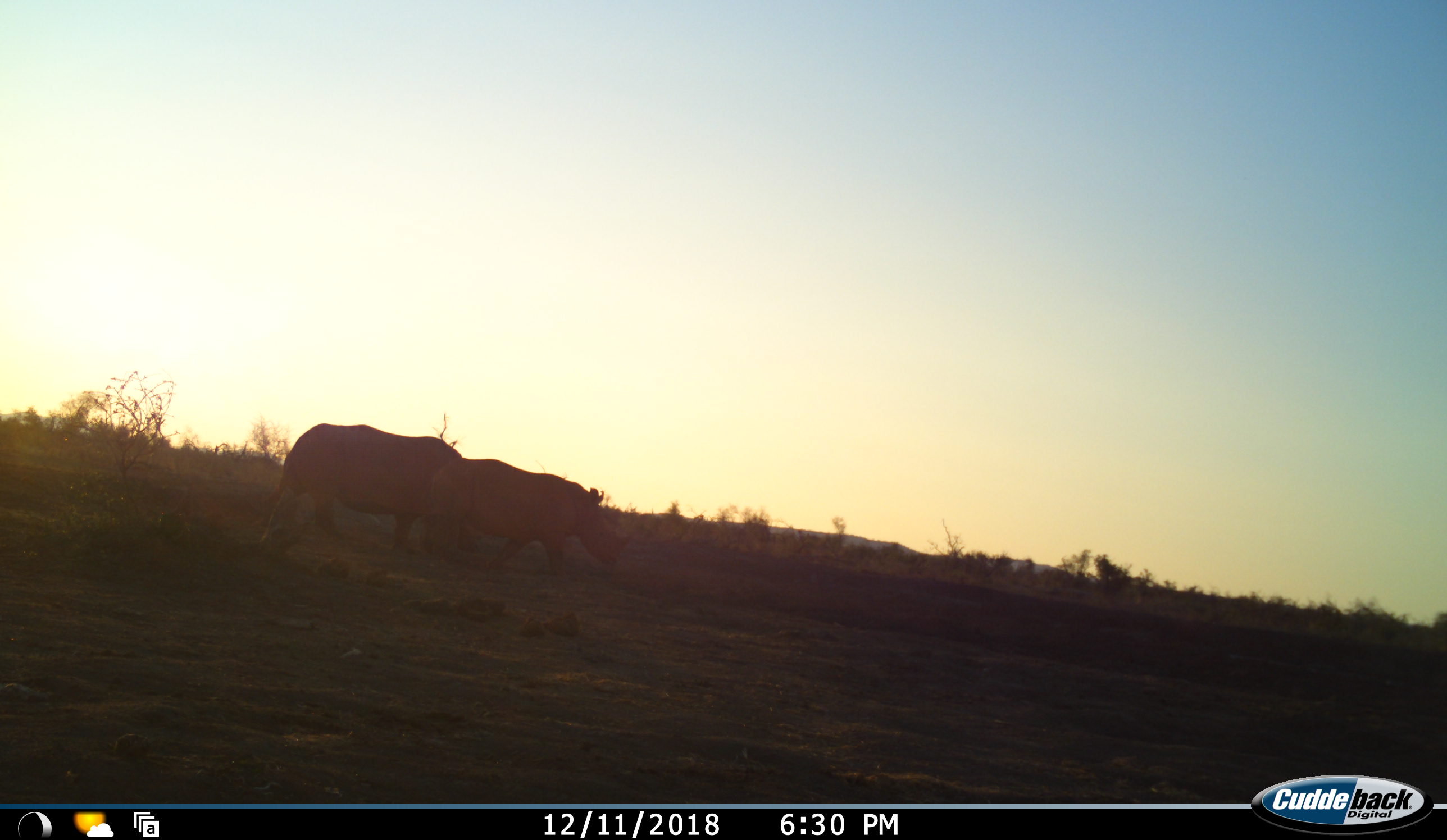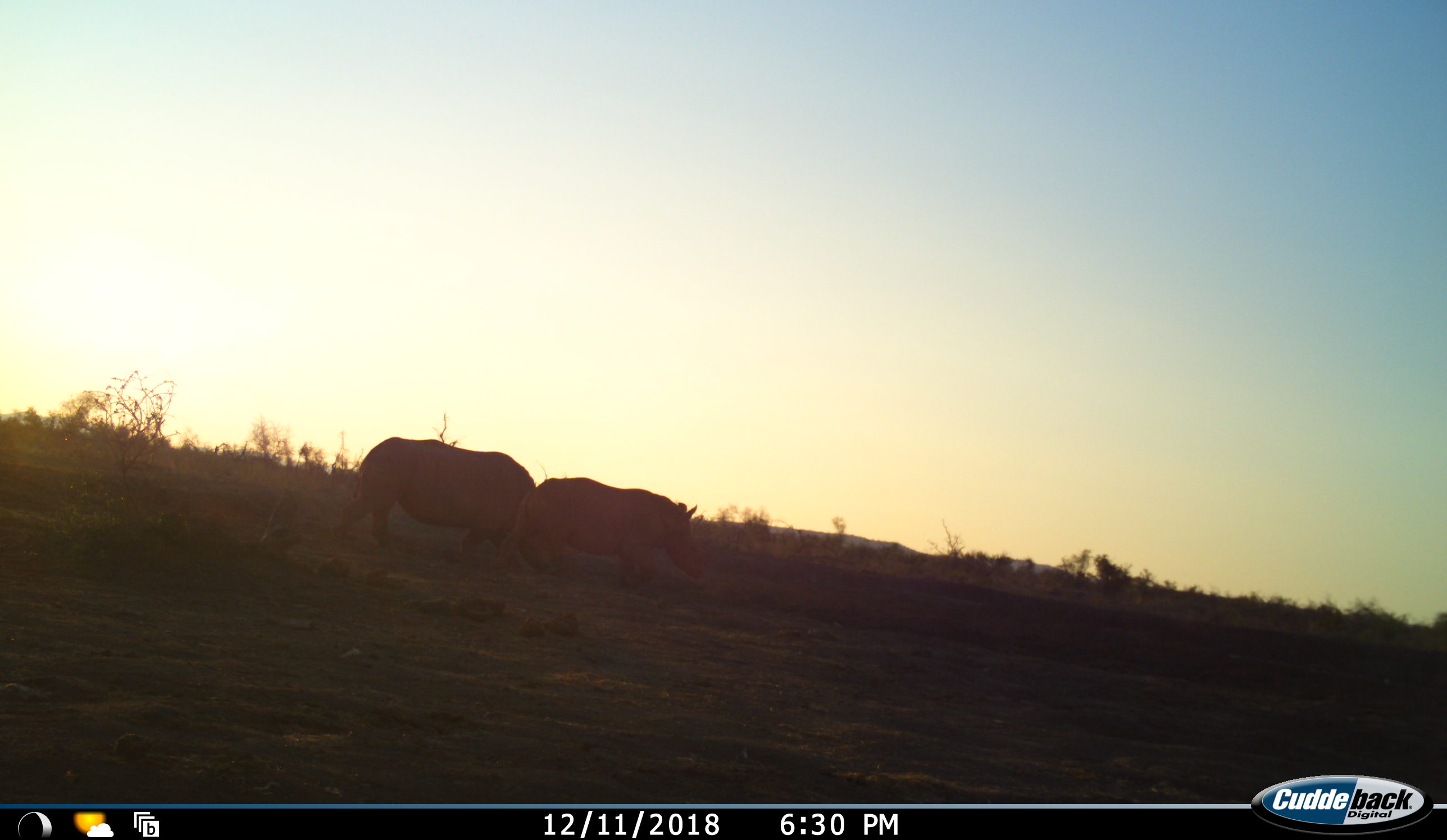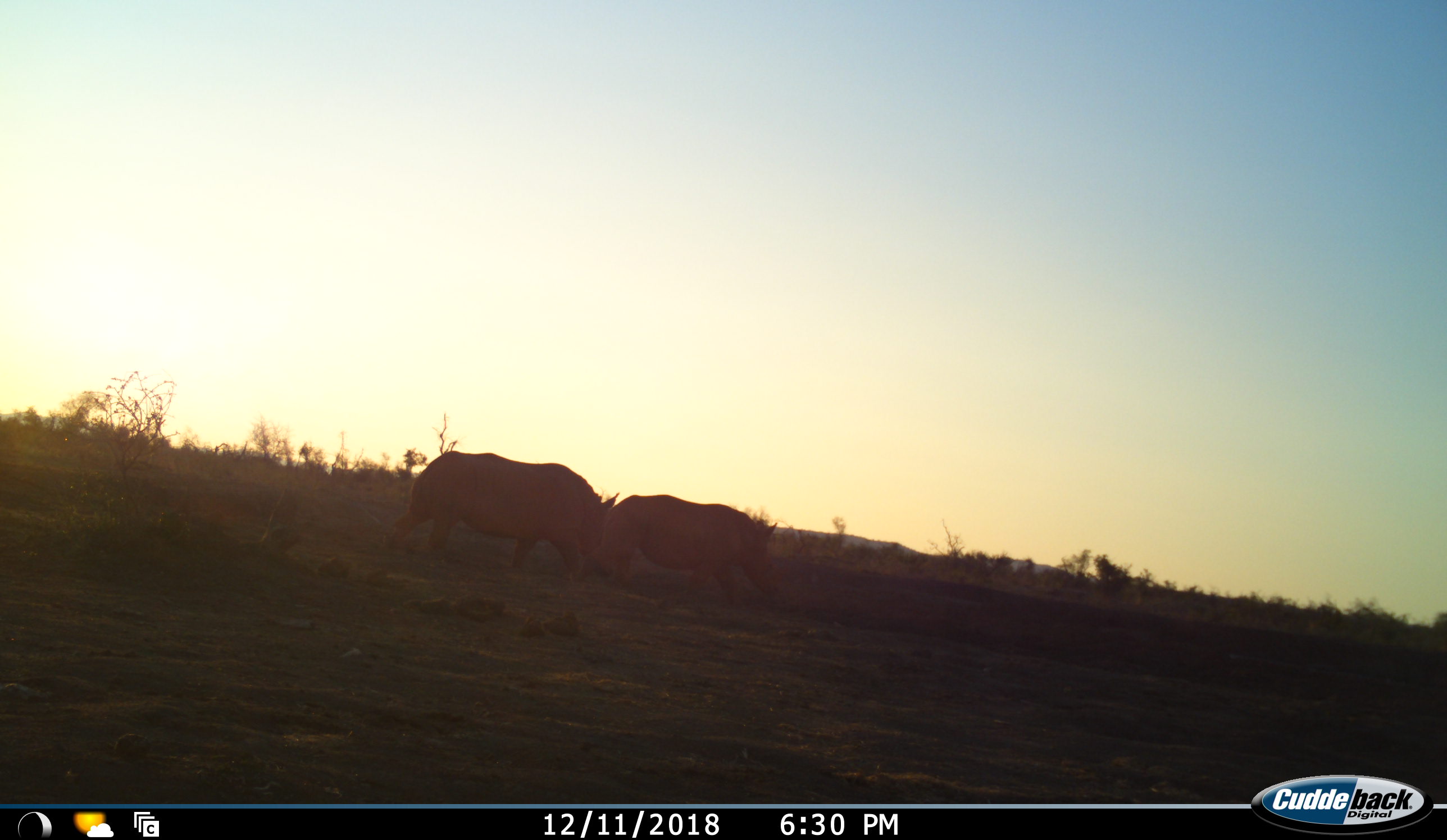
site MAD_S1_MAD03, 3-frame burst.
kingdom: Animalia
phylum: Chordata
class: Mammalia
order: Perissodactyla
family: Rhinocerotidae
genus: Diceros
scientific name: Diceros bicornis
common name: black rhinoceros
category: rhinocerosblack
Rhinocerosblack (black rhinoceros) (Diceros bicornis), count 2. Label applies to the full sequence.